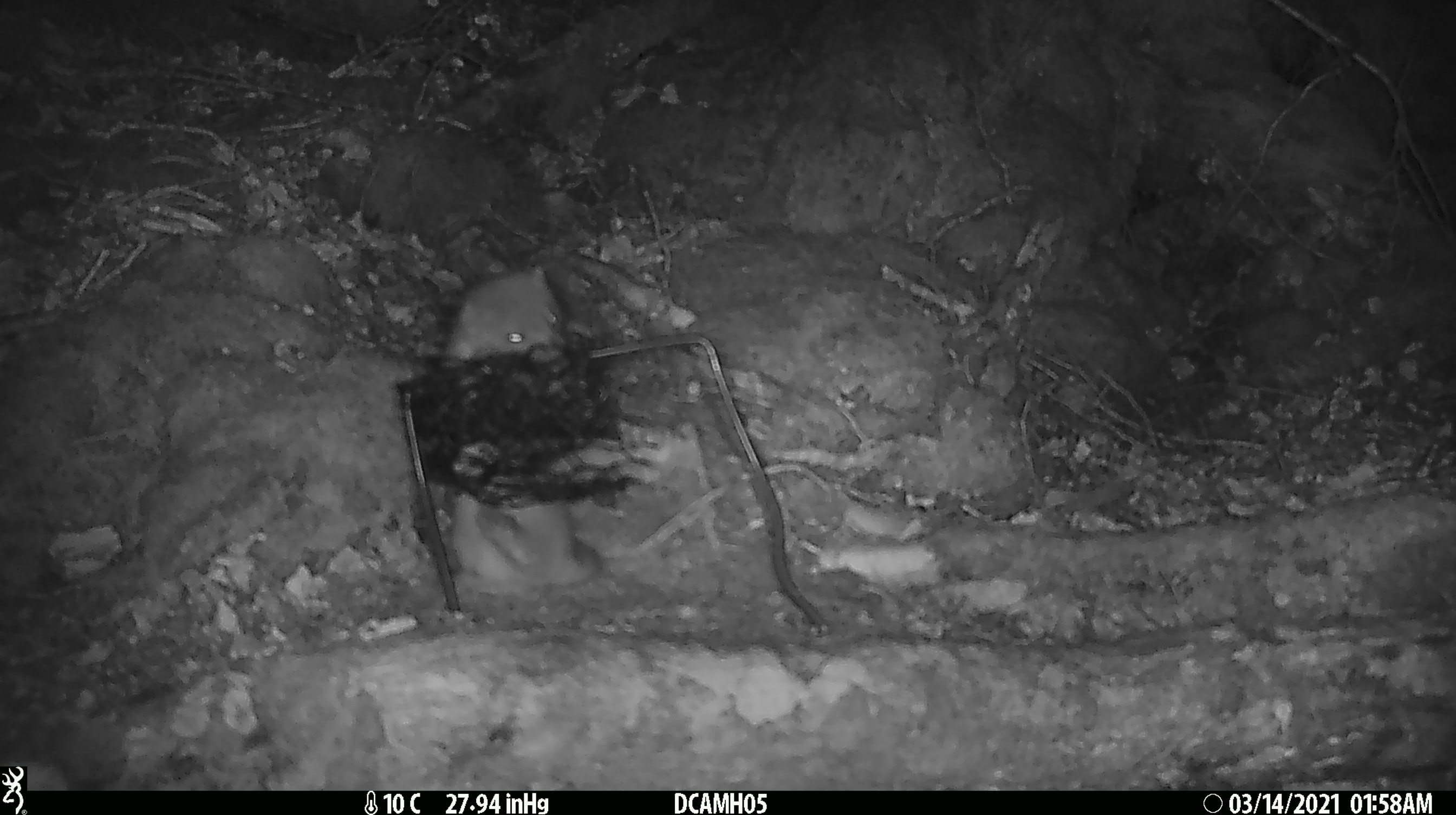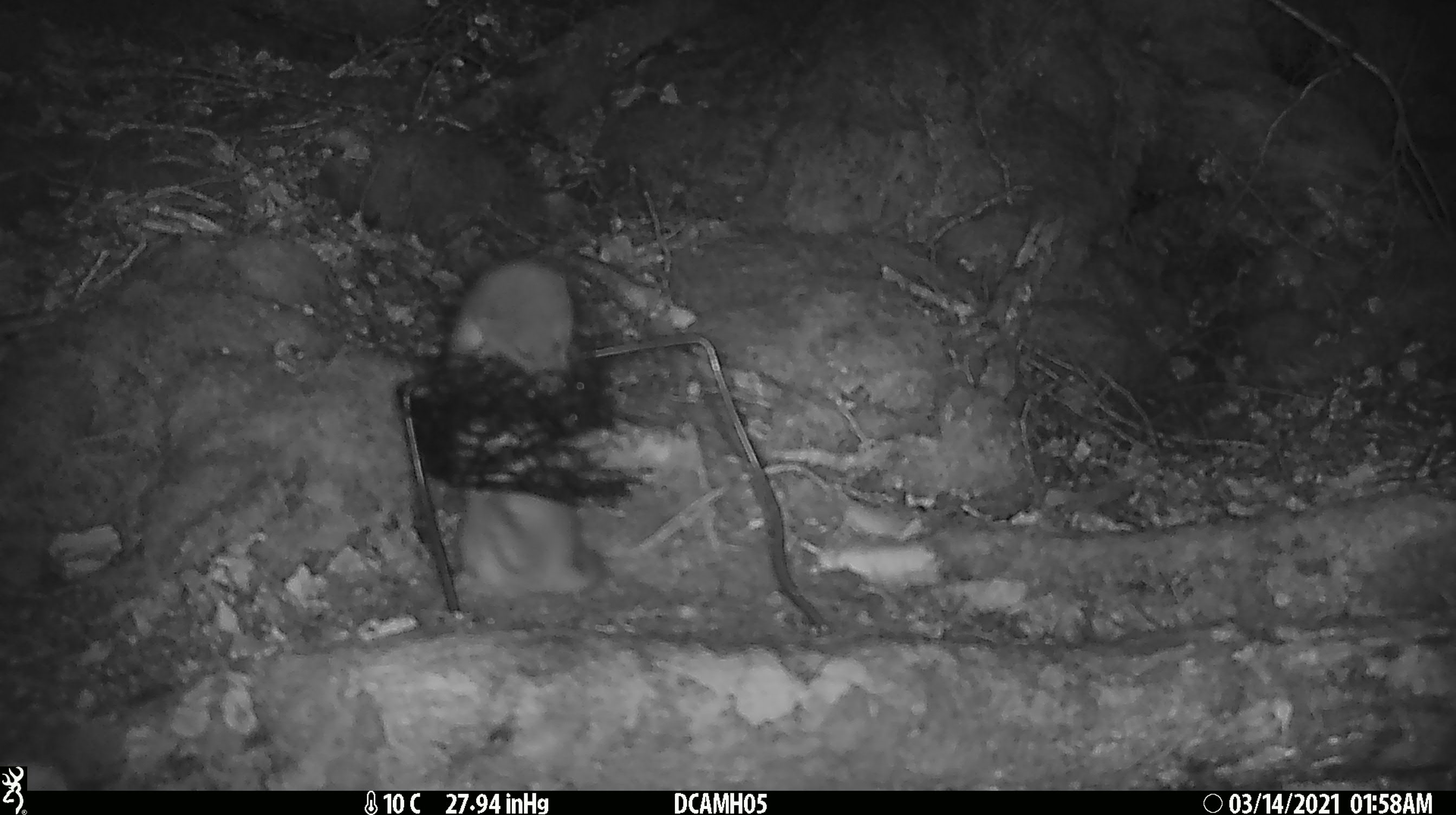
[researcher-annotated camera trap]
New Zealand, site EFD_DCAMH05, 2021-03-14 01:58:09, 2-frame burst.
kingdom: Animalia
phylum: Chordata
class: Mammalia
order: Carnivora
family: Mustelidae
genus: Mustela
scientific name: Mustela erminea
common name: stoat